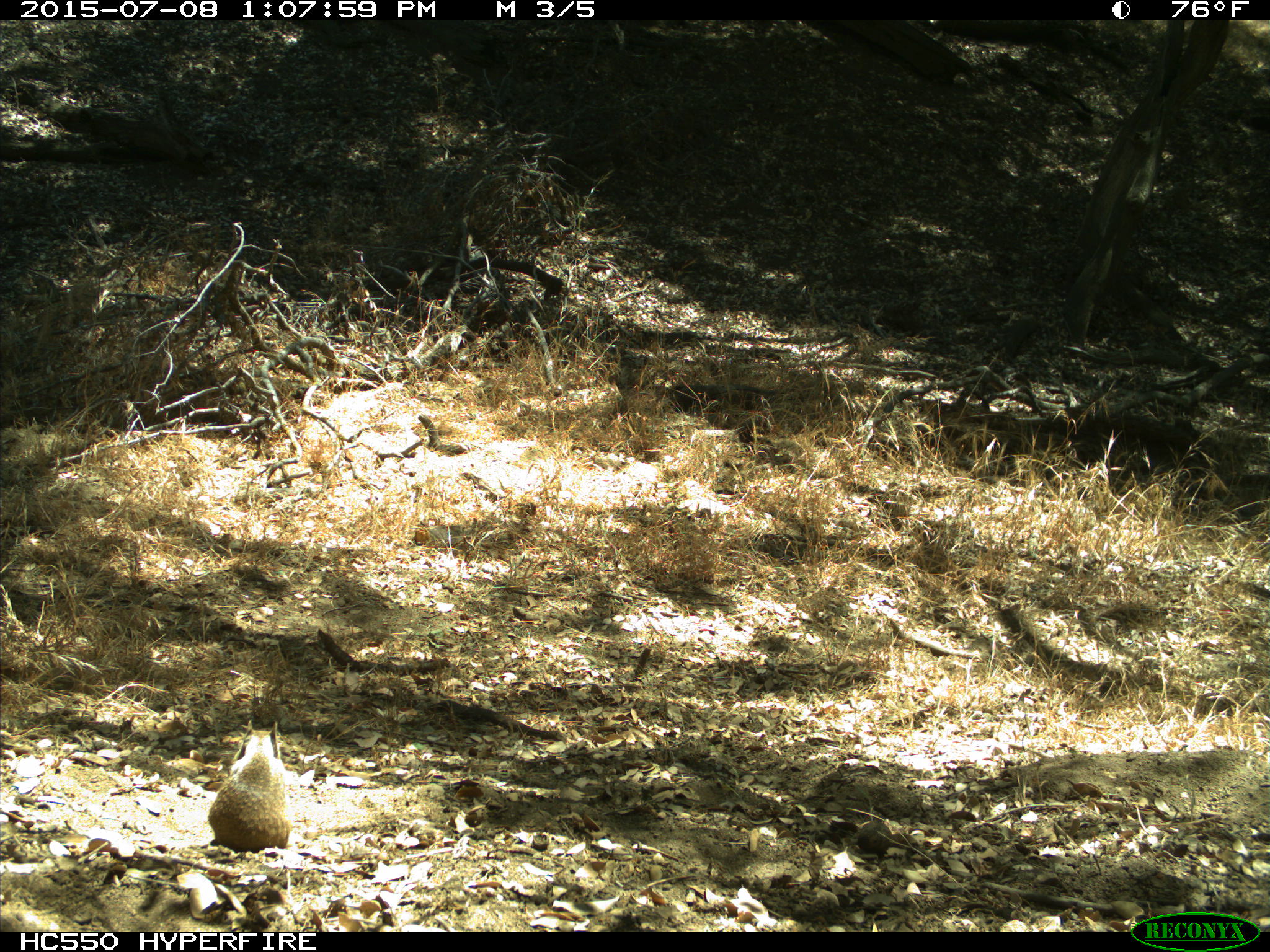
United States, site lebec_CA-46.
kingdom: Animalia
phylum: Chordata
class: Mammalia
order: Rodentia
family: Sciuridae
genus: Otospermophilus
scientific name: Otospermophilus beecheyi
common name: california ground squirrel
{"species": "Otospermophilus beecheyi (california ground squirrel)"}